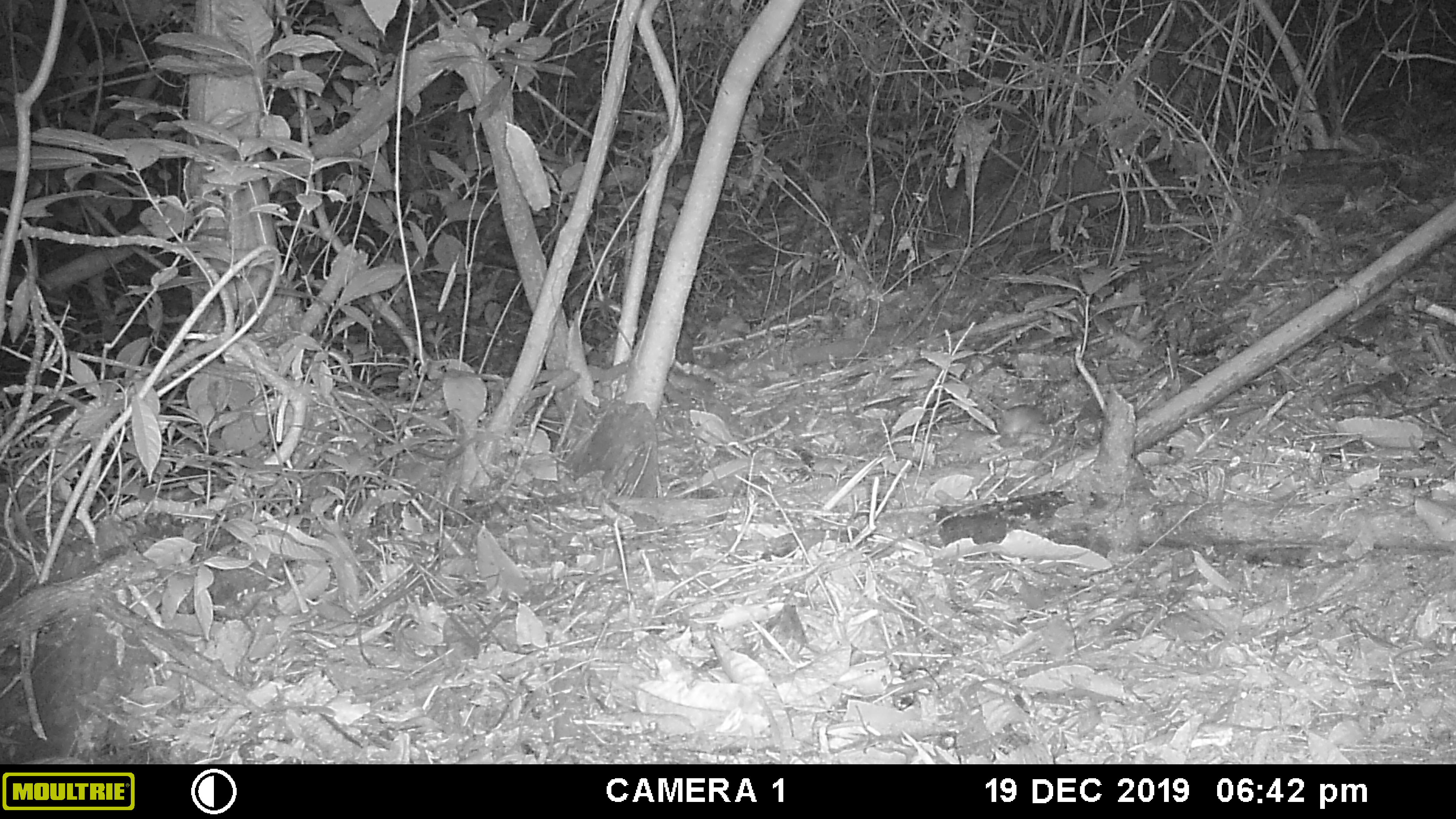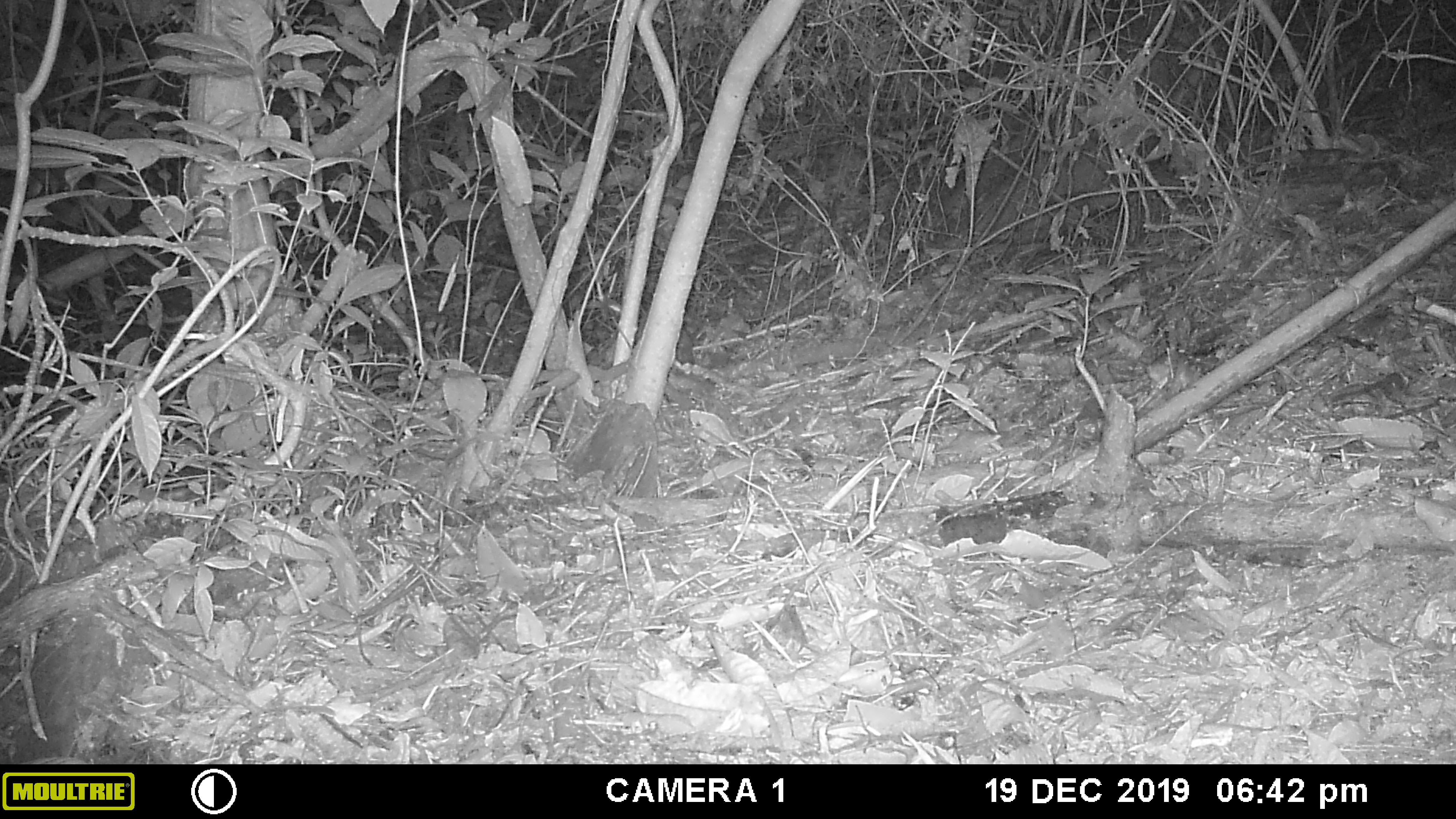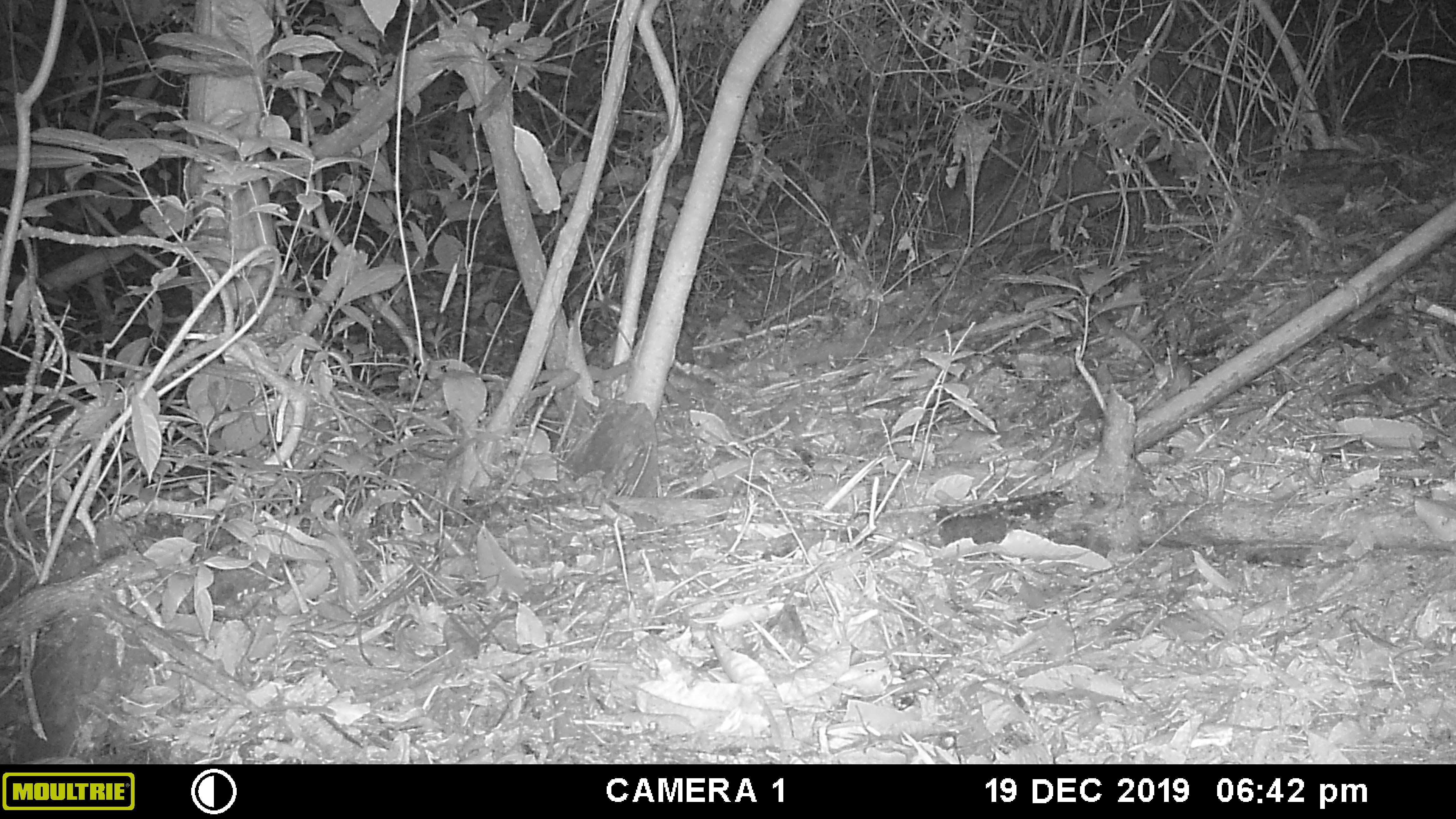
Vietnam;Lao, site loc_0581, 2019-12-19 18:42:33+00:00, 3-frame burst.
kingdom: Animalia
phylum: Chordata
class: Mammalia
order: Rodentia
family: Muridae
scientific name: Muridae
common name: old-world mice and rats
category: unidentified murid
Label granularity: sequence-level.